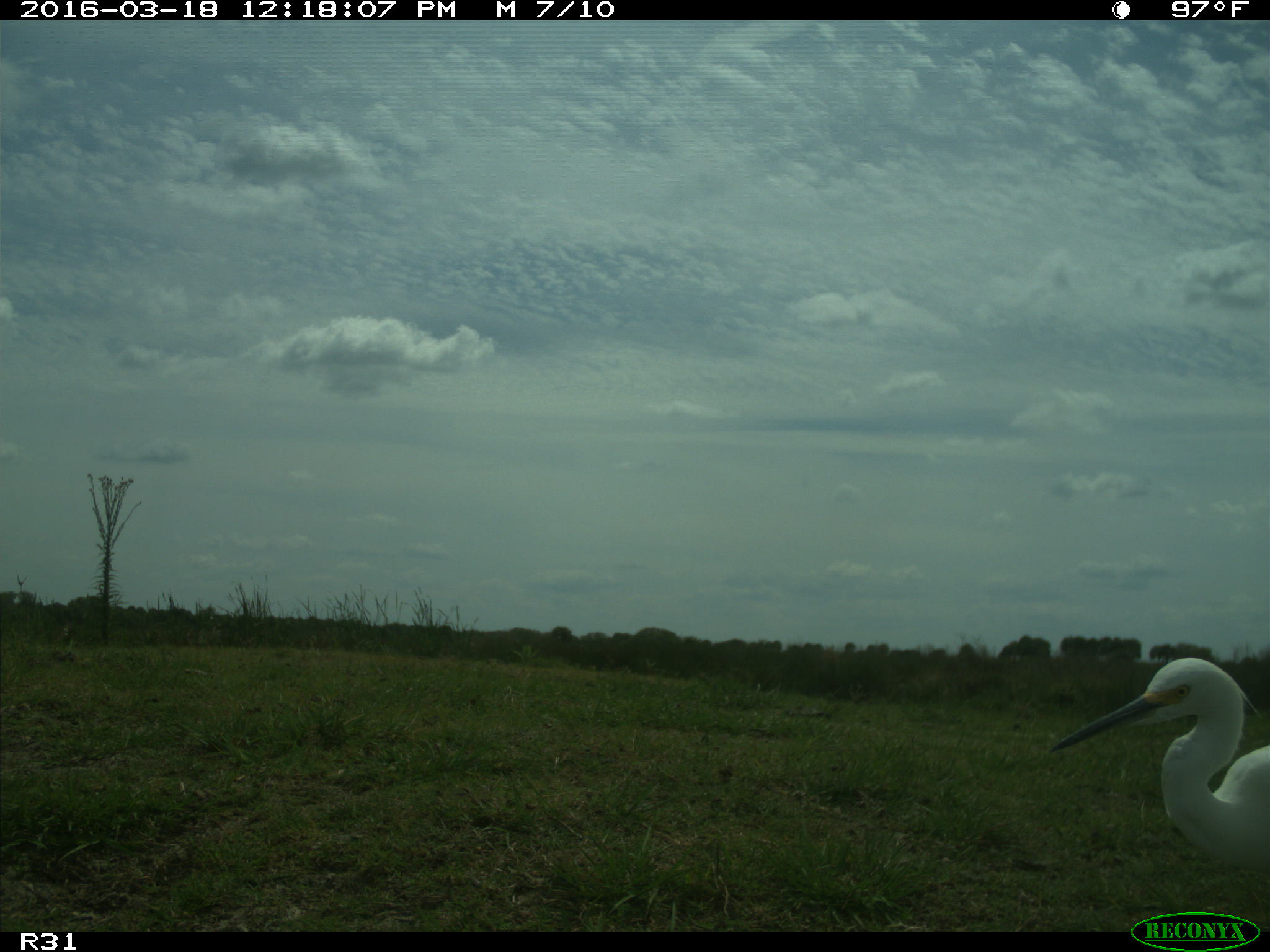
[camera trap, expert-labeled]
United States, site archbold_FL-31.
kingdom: Animalia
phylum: Chordata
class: Aves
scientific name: Aves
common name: birds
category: unidentified bird